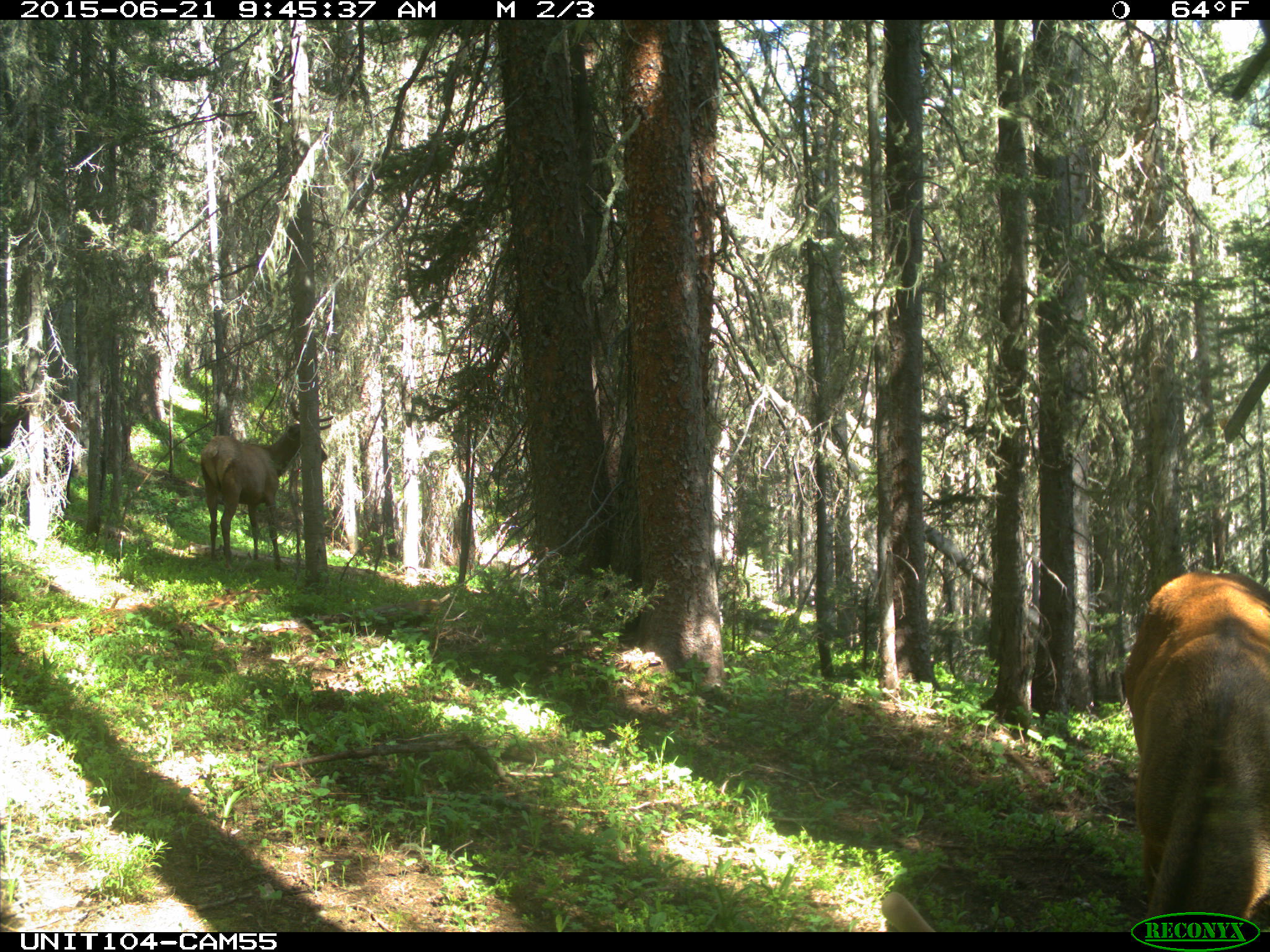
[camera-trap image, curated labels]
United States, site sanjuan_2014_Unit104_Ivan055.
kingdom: Animalia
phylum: Chordata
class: Mammalia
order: Artiodactyla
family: Cervidae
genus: Cervus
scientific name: Cervus elaphus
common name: red deer